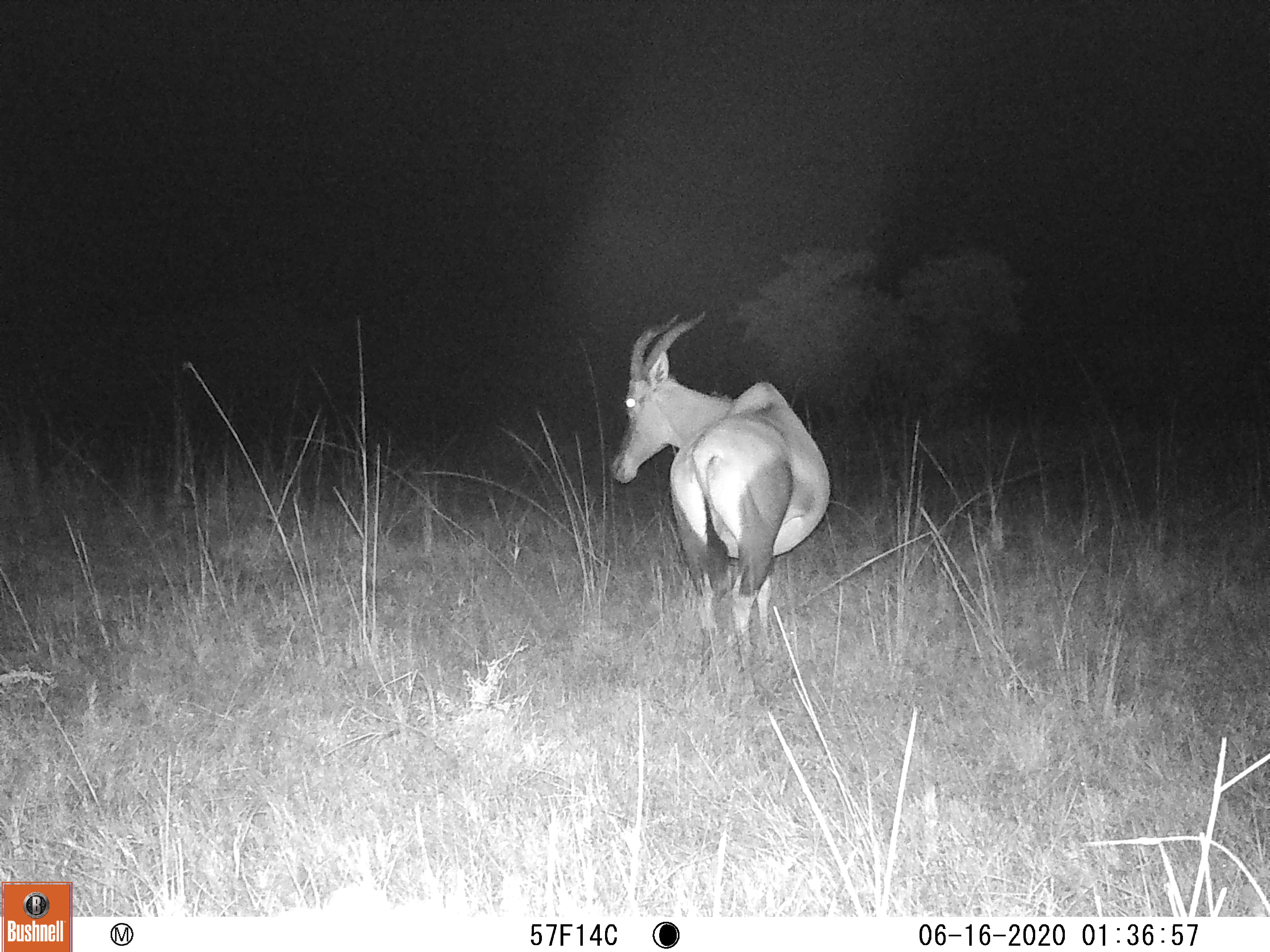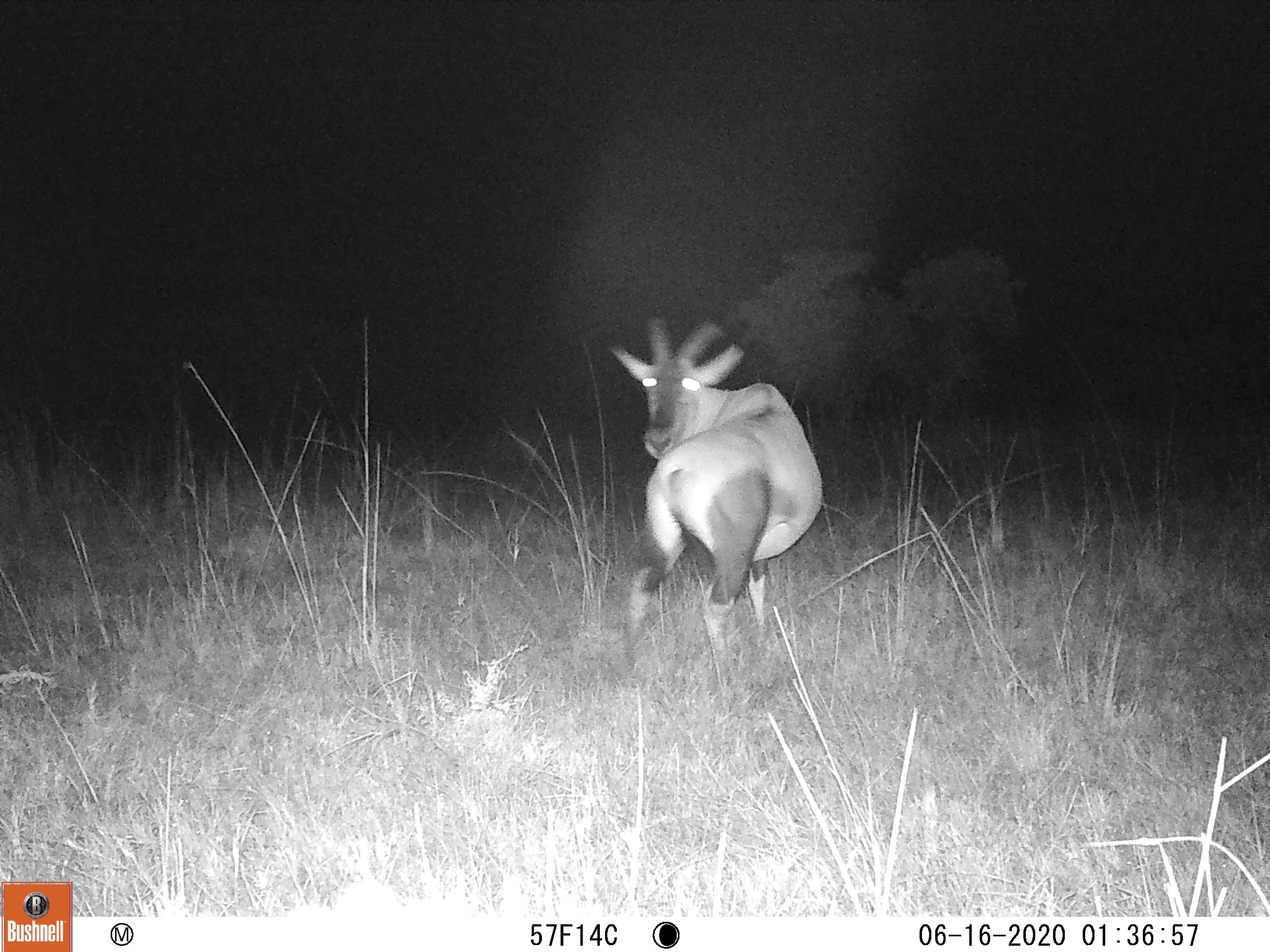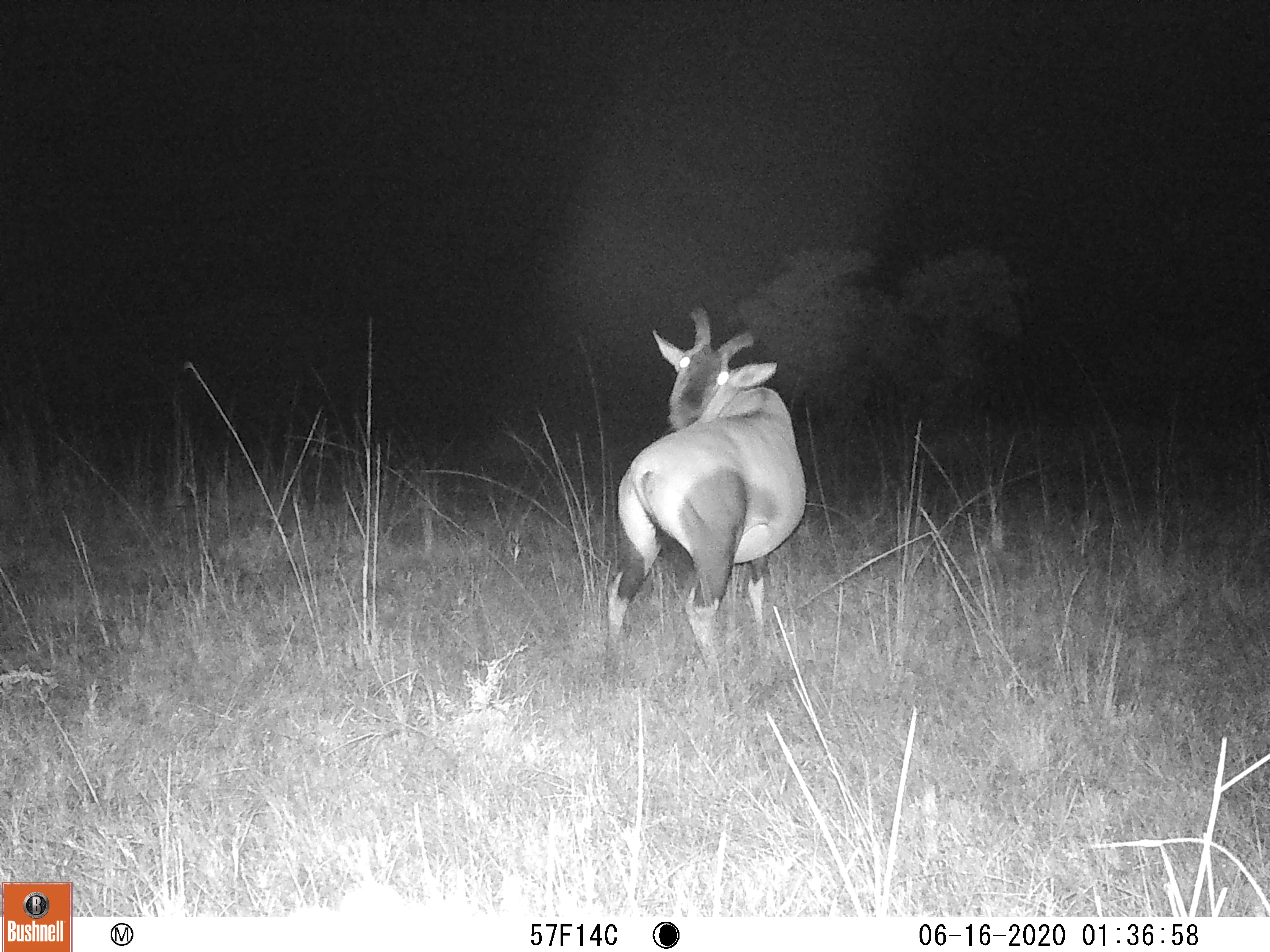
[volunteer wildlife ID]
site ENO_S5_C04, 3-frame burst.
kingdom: Animalia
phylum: Chordata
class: Mammalia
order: Artiodactyla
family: Bovidae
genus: Damaliscus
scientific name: Damaliscus lunatus jimela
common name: topi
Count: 1.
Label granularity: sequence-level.